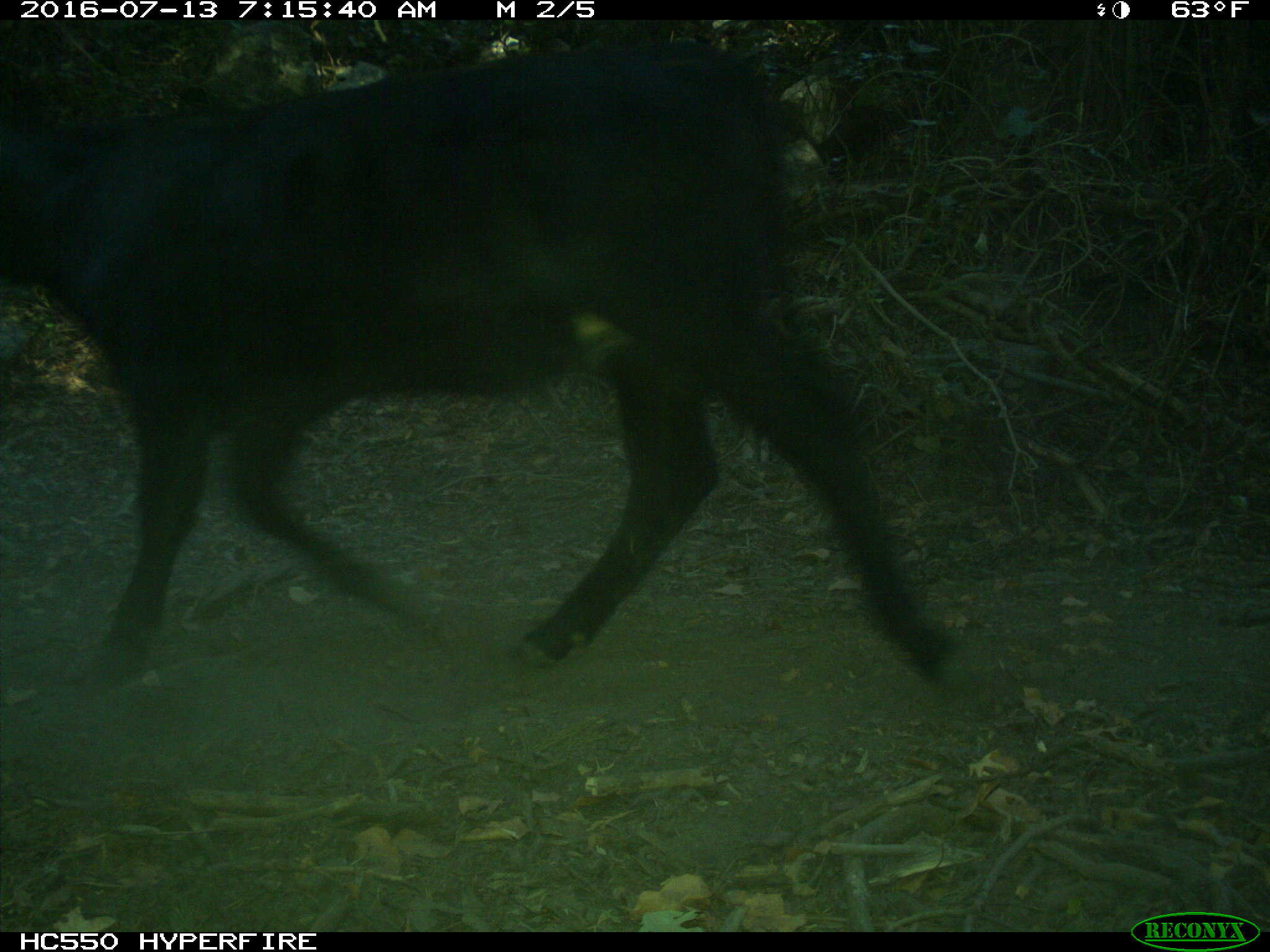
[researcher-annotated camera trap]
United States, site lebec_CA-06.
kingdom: Animalia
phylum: Chordata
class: Mammalia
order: Artiodactyla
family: Bovidae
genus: Bos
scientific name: Bos taurus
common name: domestic cow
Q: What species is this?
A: Bos taurus (domestic cow).